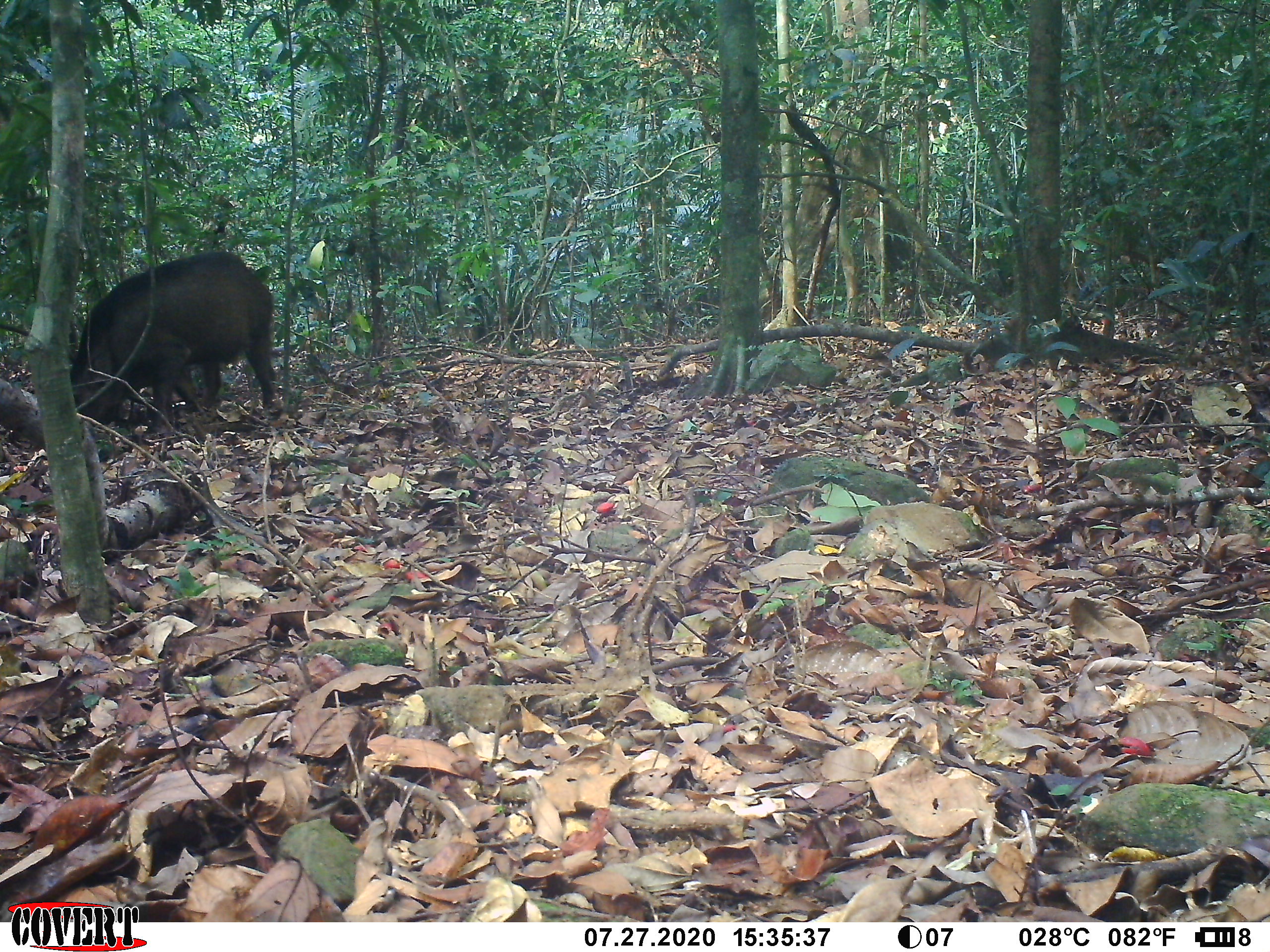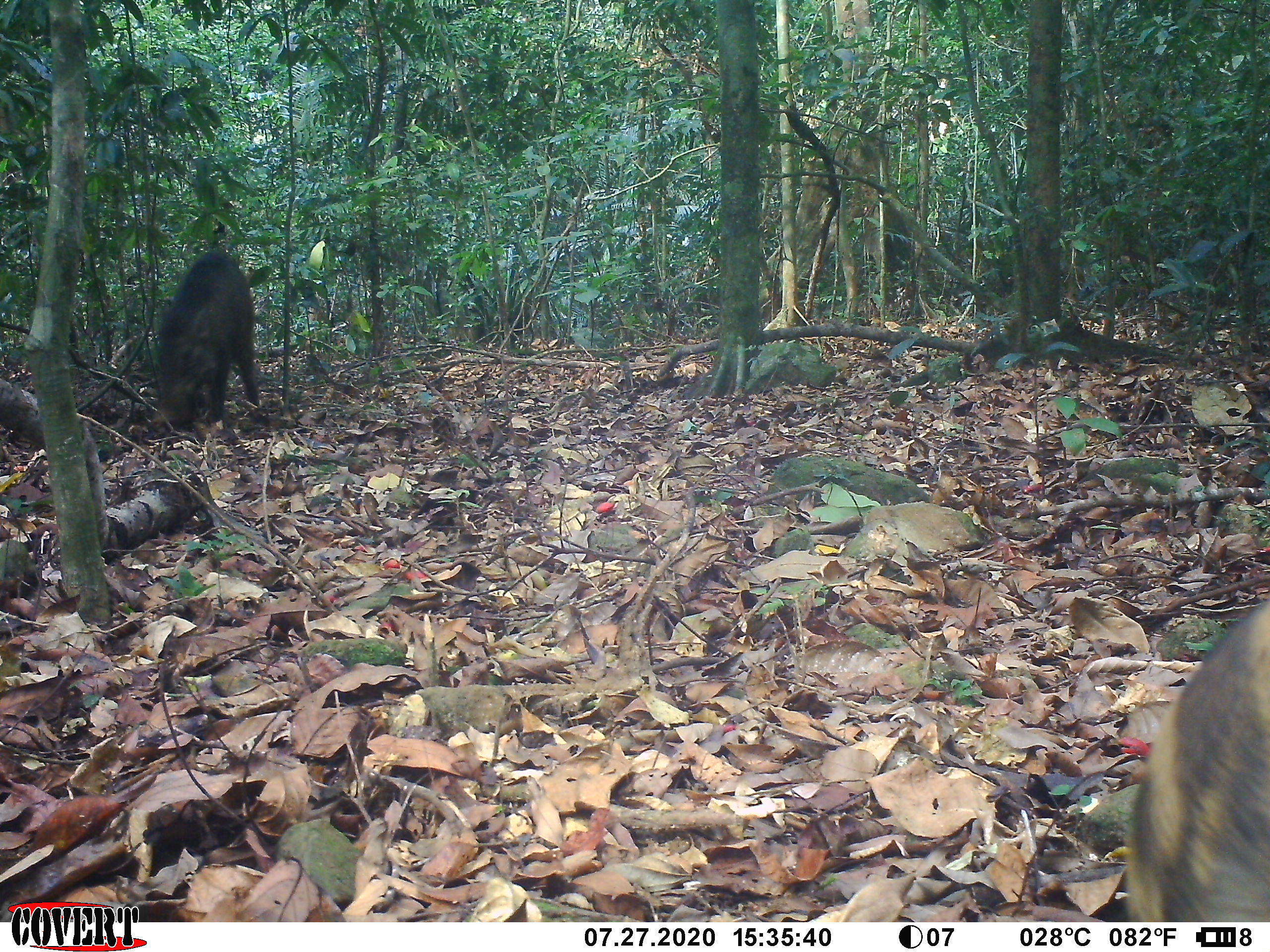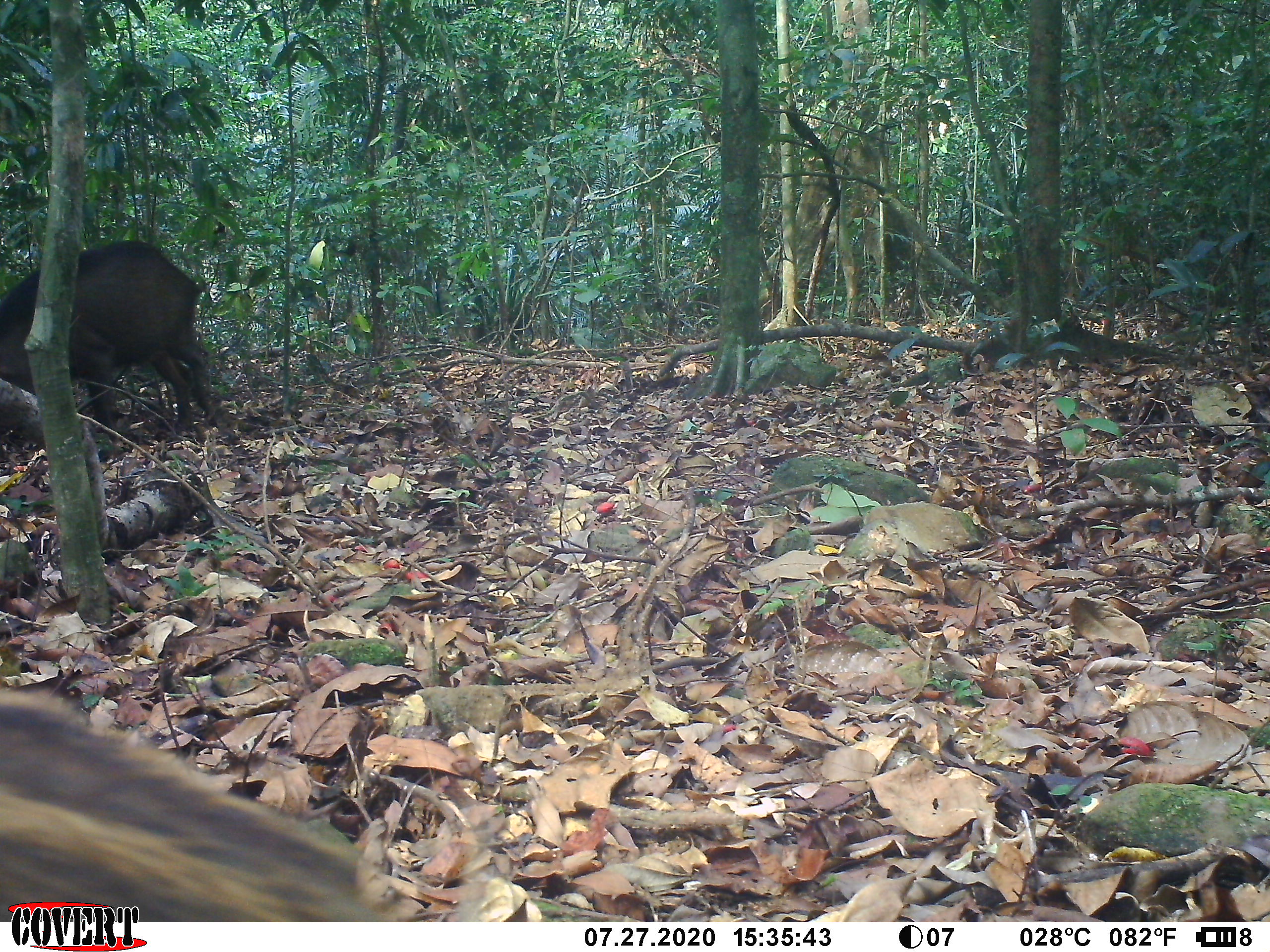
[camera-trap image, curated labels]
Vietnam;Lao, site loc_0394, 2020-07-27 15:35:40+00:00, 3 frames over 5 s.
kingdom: Animalia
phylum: Chordata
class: Mammalia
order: Artiodactyla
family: Suidae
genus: Sus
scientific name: Sus scrofa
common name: eurasian wild pig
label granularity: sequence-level